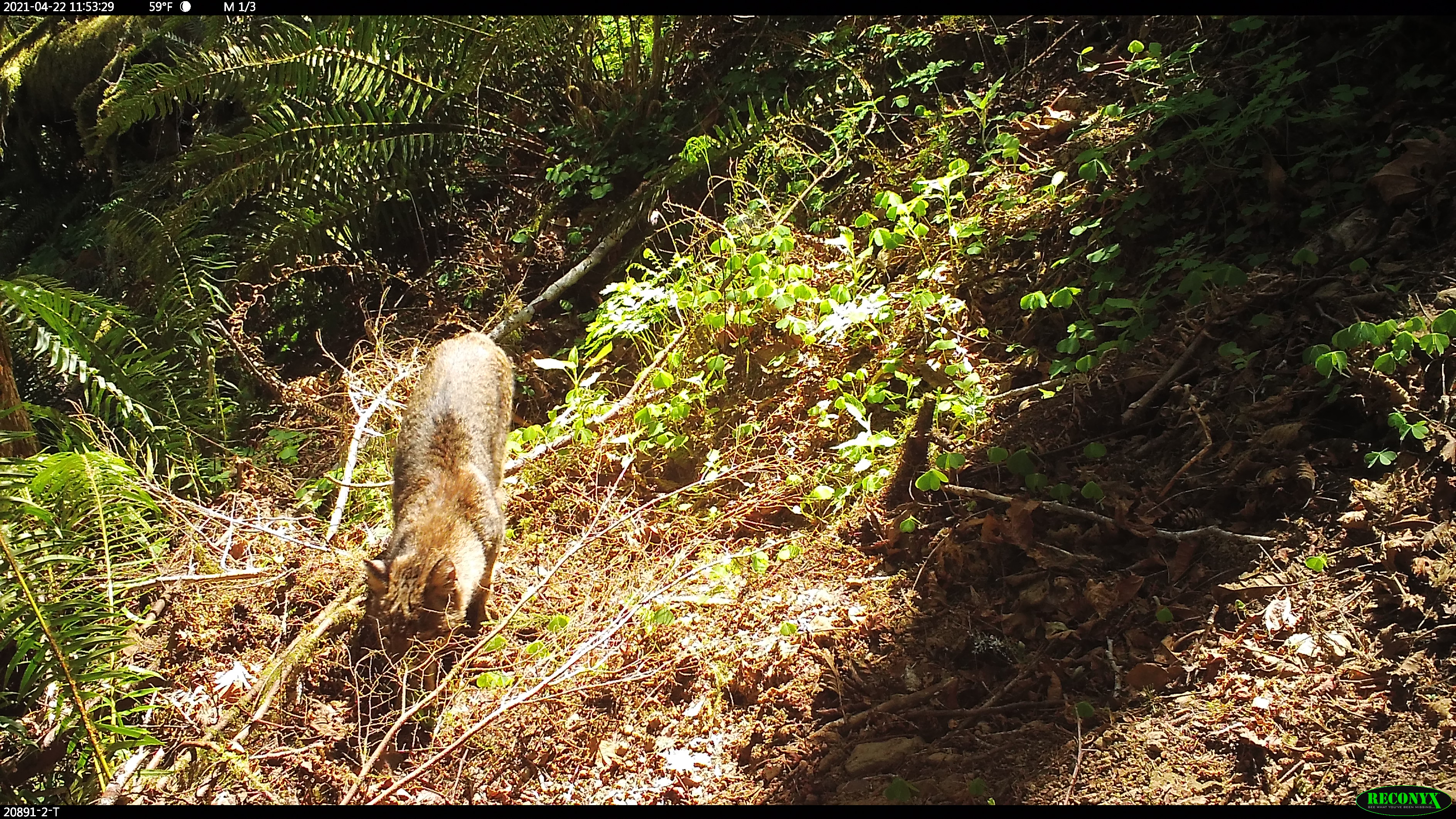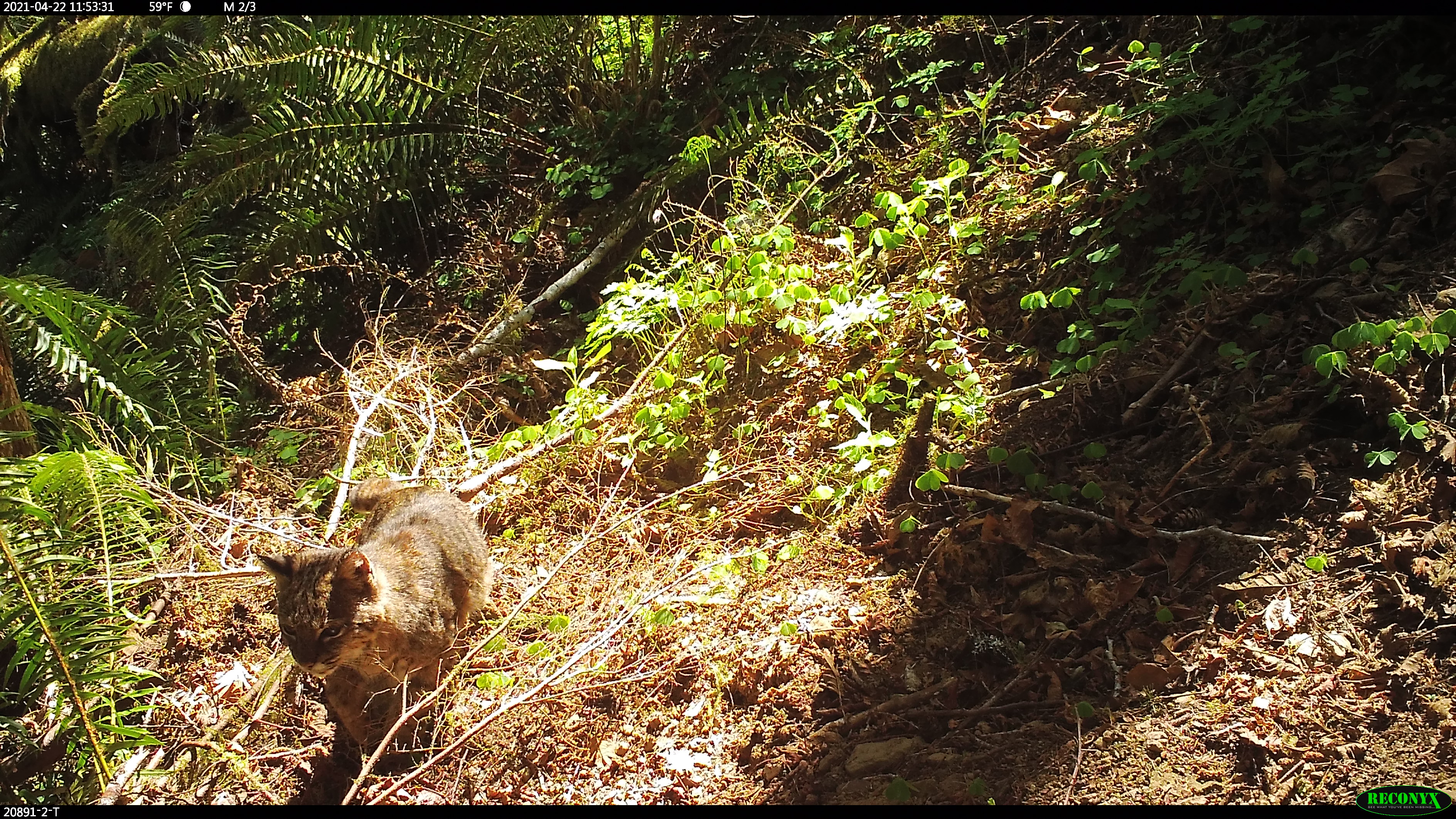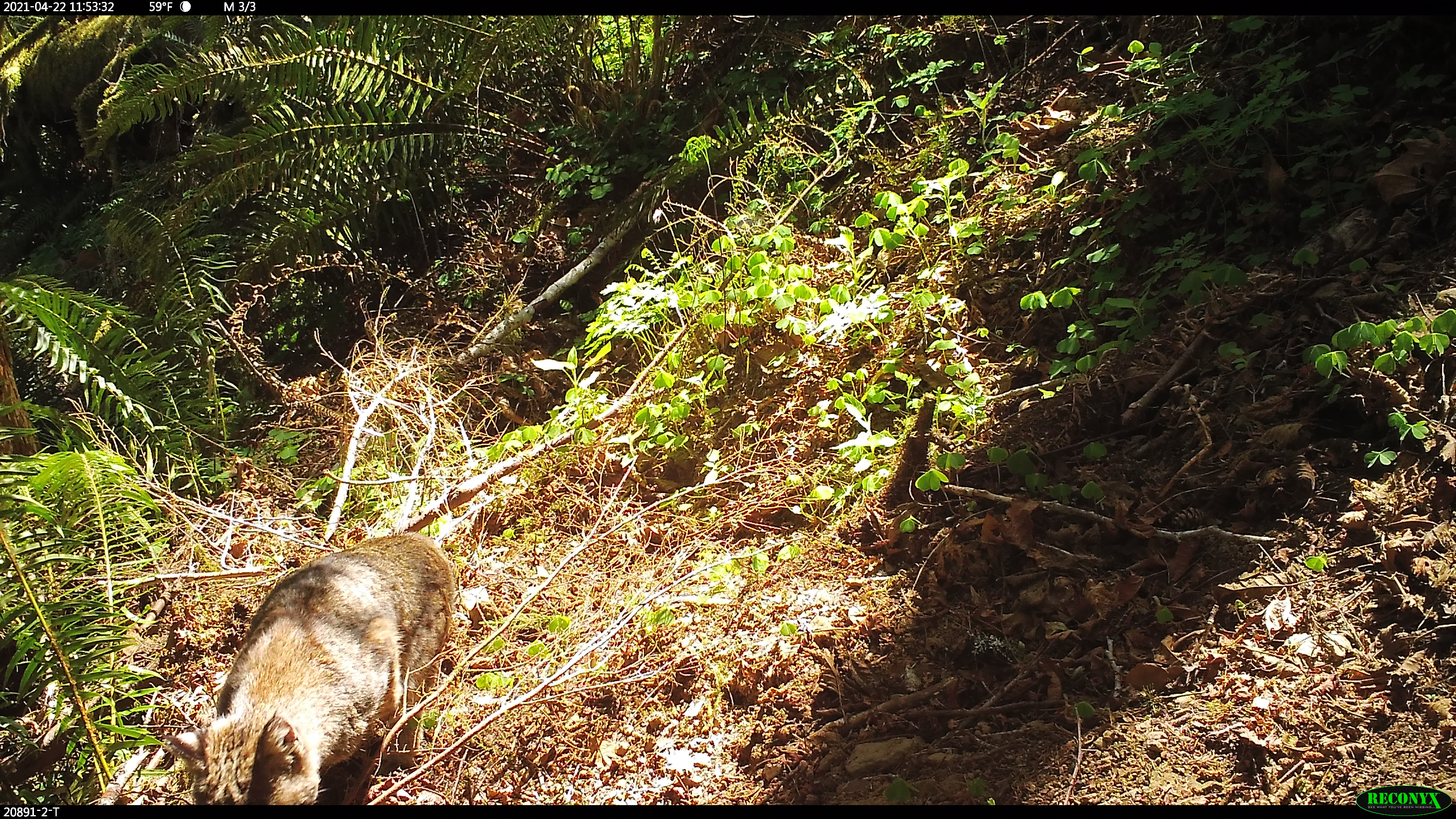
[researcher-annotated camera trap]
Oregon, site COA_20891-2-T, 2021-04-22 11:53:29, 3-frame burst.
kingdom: Animalia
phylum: Chordata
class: Mammalia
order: Carnivora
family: Felidae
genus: Lynx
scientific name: Lynx rufus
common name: bobcat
Bobcat (Lynx rufus).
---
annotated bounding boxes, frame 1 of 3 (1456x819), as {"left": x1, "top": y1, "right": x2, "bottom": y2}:
bobcat: {"left": 356, "top": 326, "right": 520, "bottom": 657}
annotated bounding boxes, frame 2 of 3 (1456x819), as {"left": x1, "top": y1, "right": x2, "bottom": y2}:
bobcat: {"left": 257, "top": 482, "right": 489, "bottom": 771}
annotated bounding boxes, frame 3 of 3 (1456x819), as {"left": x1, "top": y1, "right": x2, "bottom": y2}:
bobcat: {"left": 162, "top": 527, "right": 460, "bottom": 802}